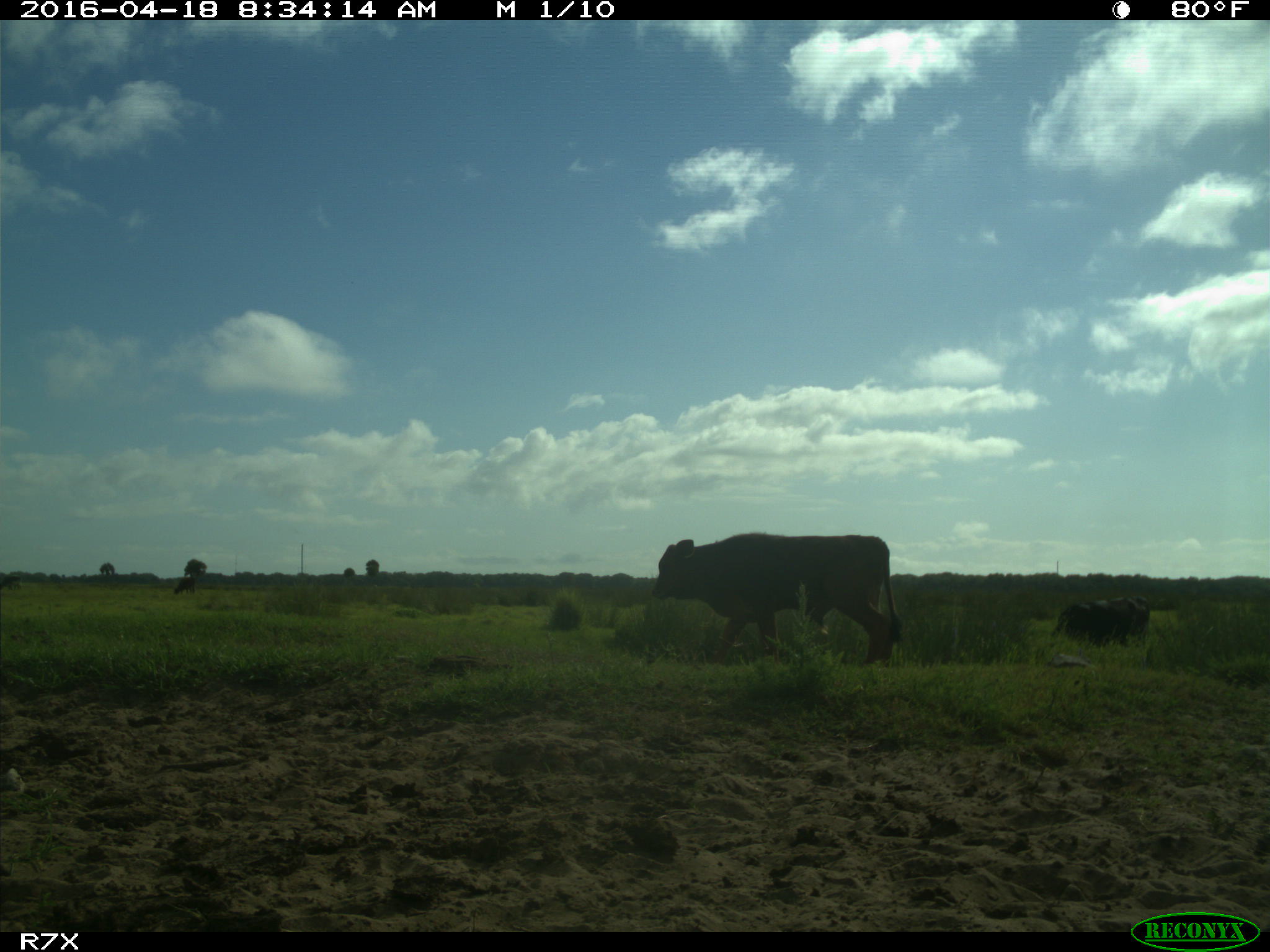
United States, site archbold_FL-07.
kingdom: Animalia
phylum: Chordata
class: Mammalia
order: Artiodactyla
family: Bovidae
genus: Bos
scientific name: Bos taurus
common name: domestic cow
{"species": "Bos taurus (domestic cow)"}